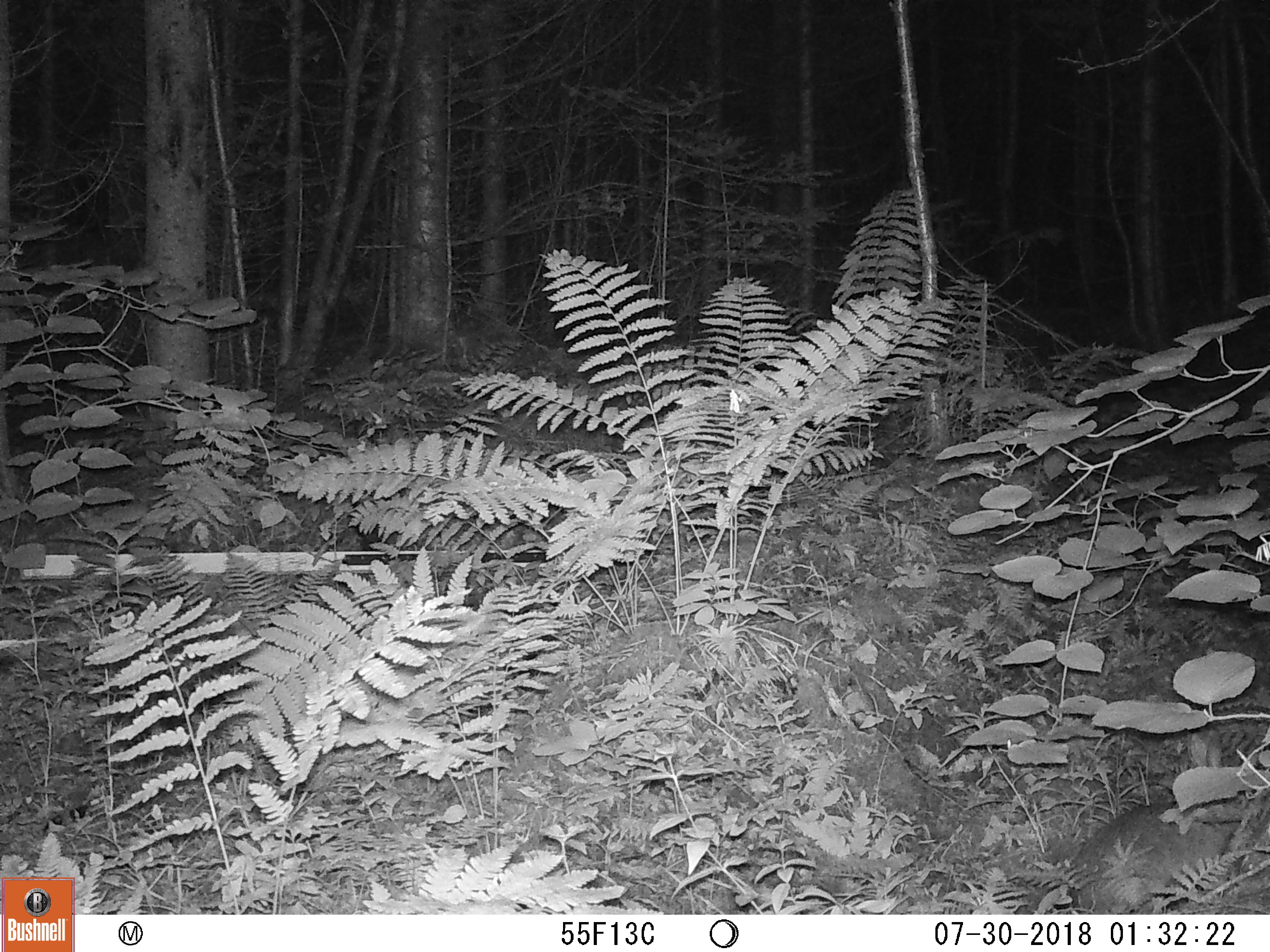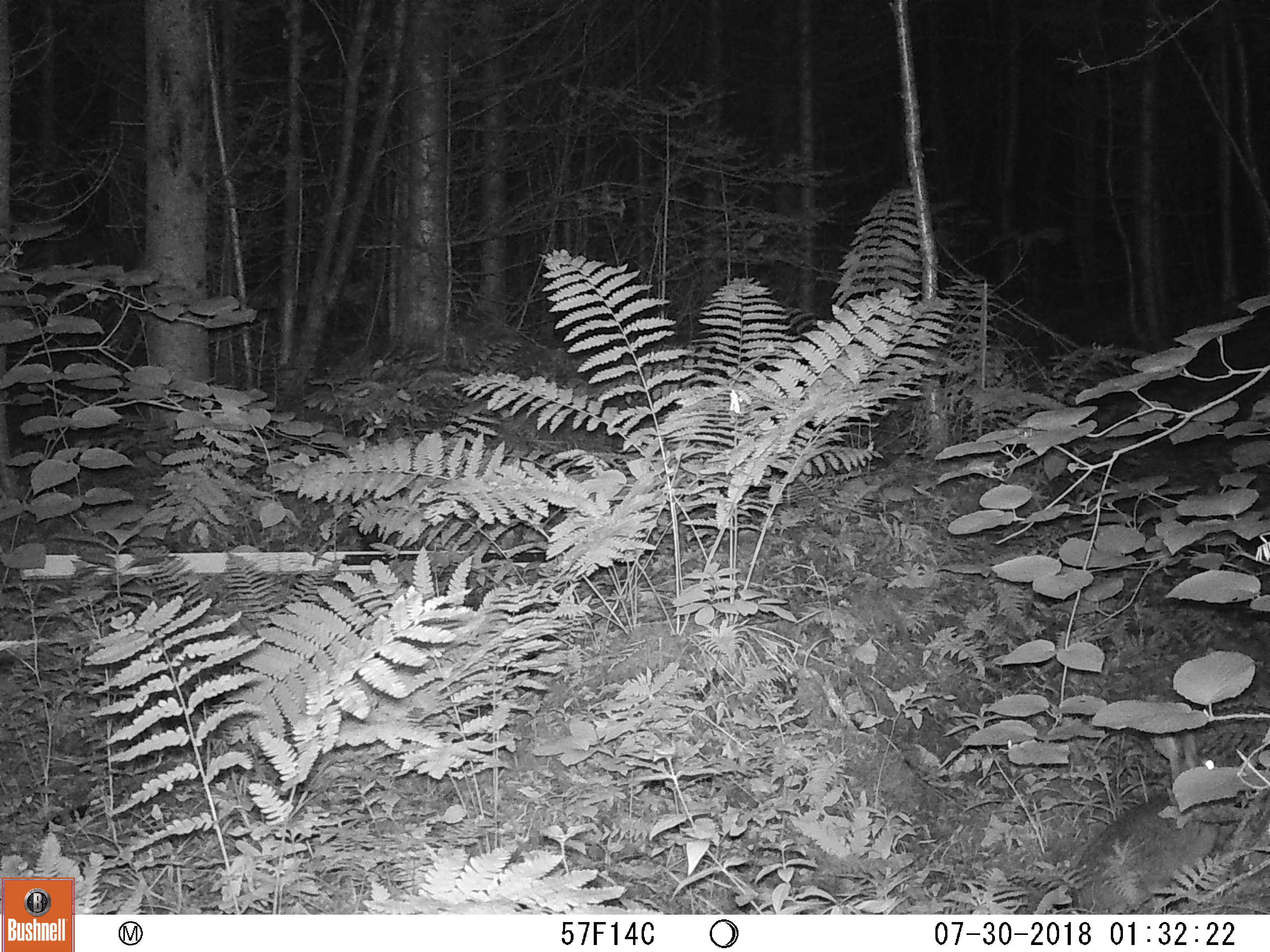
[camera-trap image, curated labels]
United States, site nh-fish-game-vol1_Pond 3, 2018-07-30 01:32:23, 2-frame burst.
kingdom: Animalia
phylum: Chordata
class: Mammalia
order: Lagomorpha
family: Leporidae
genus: Lepus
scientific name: Lepus americanus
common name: snowshoe hare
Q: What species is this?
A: Snowshoe hare (Lepus americanus).